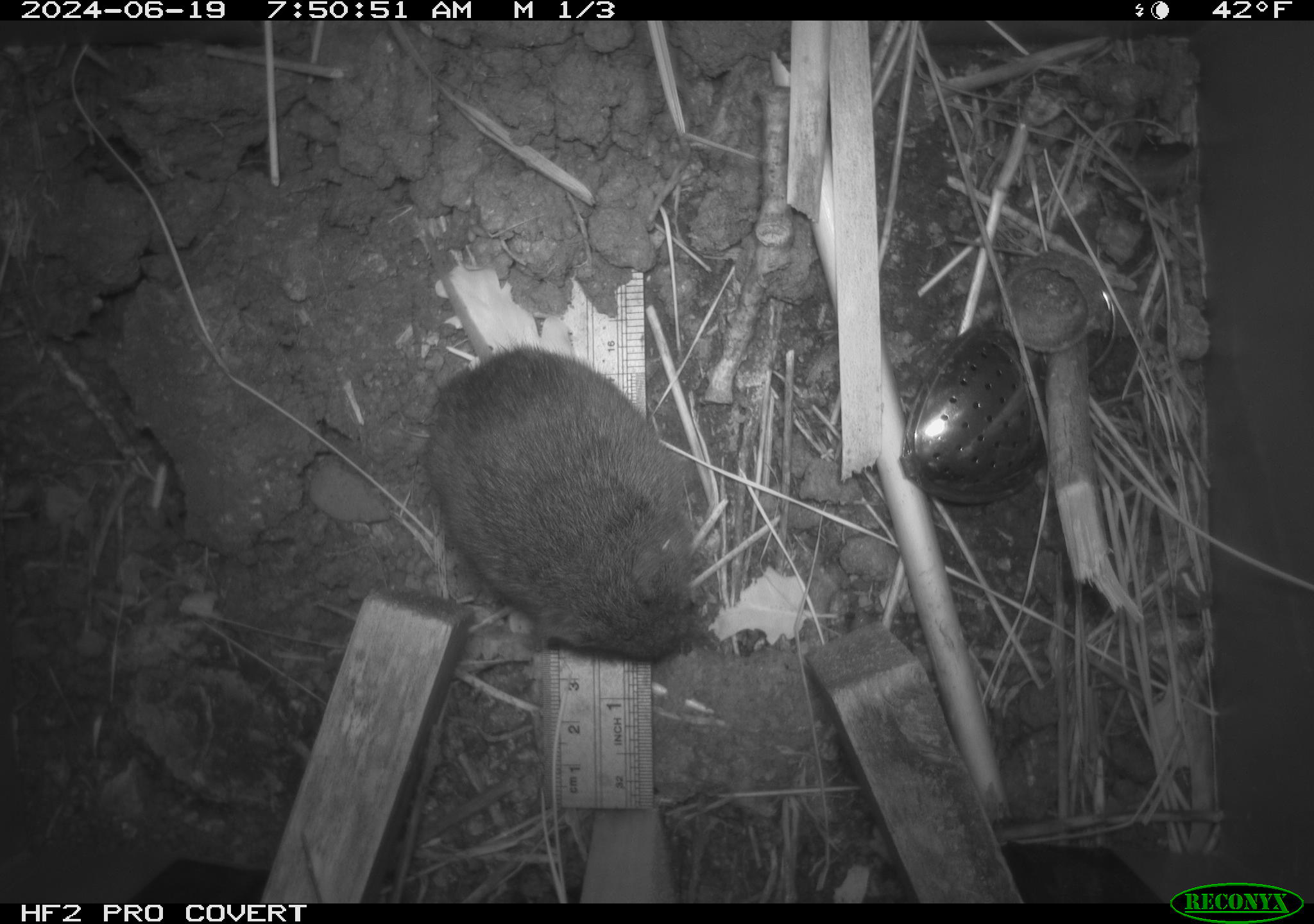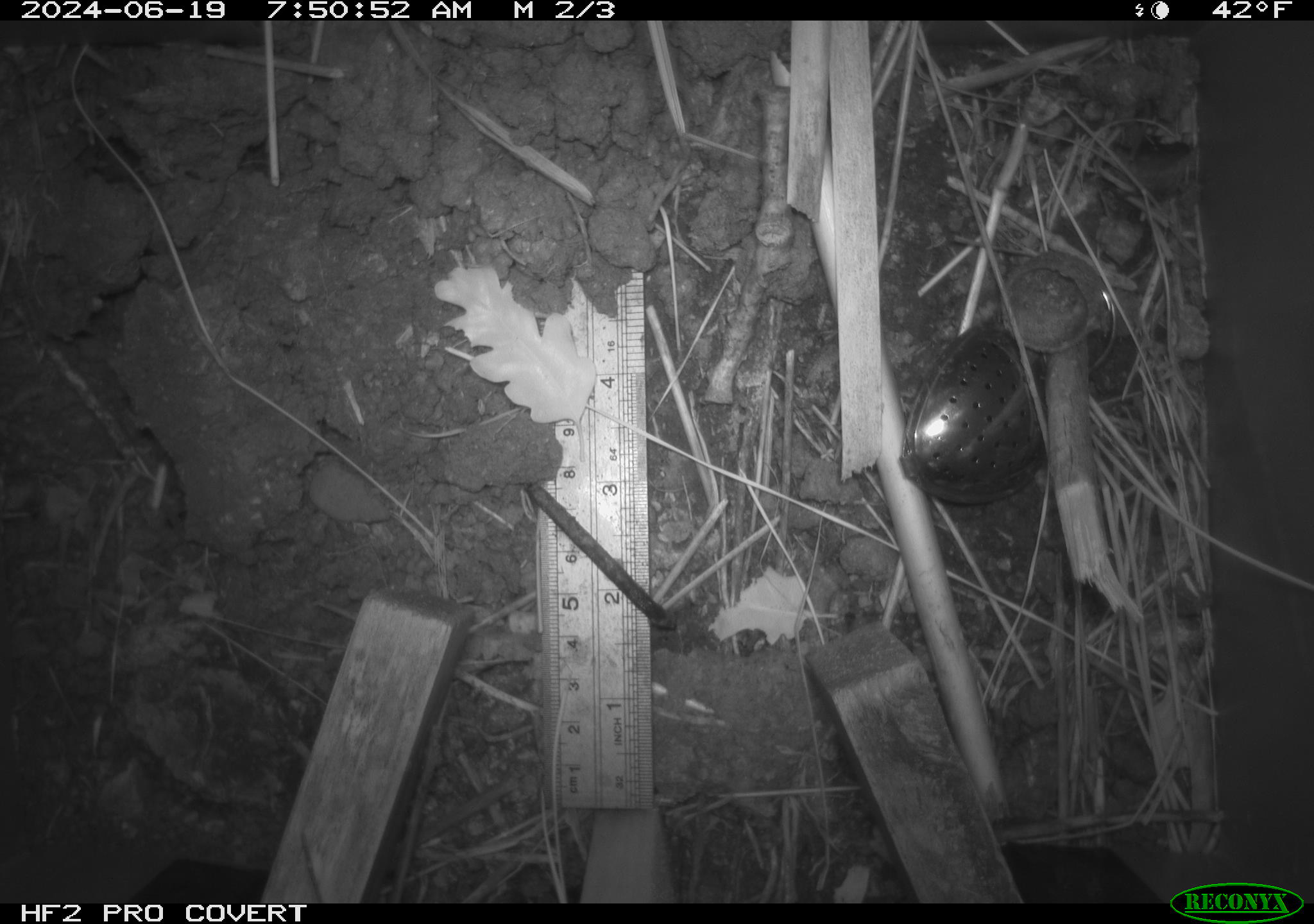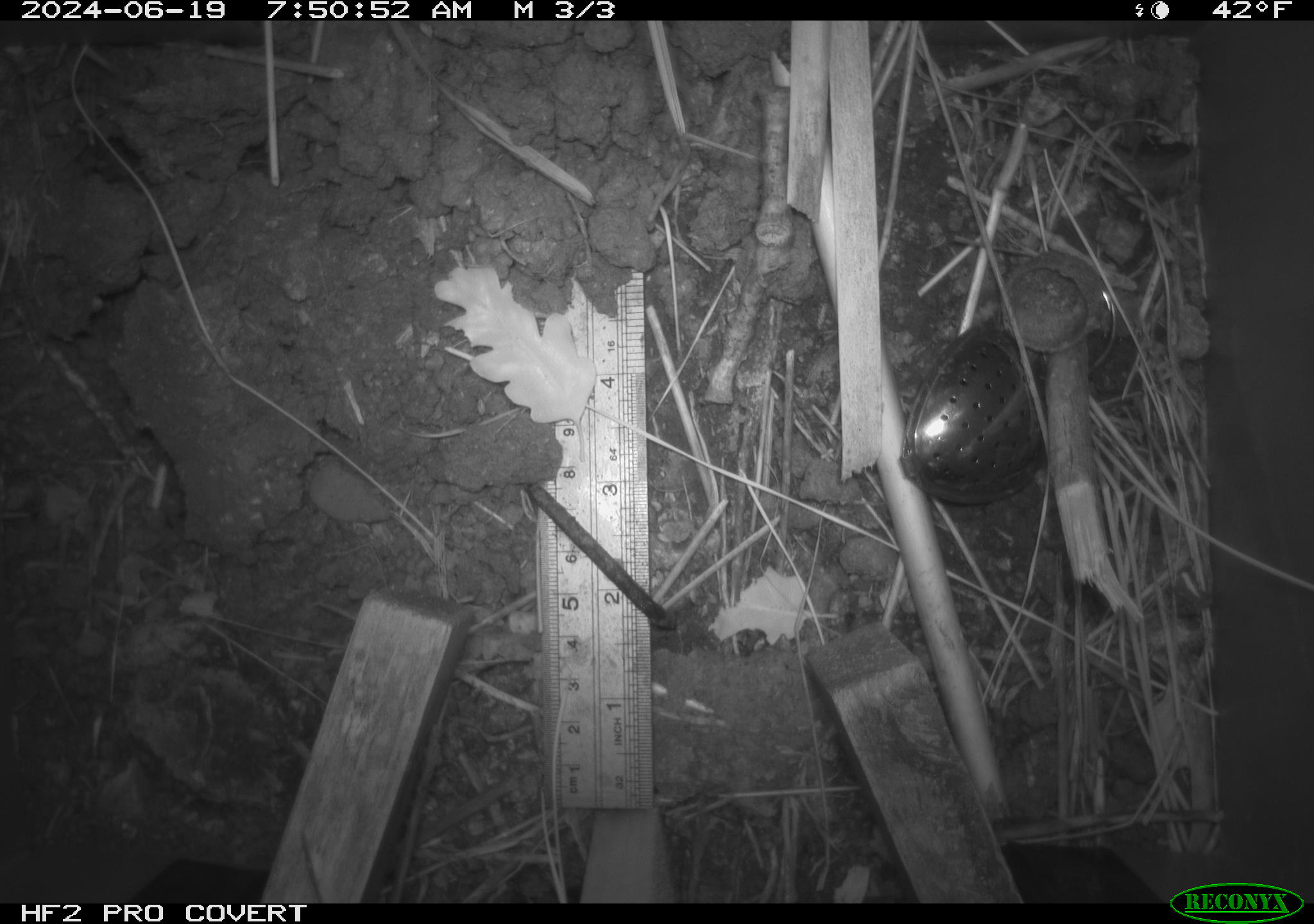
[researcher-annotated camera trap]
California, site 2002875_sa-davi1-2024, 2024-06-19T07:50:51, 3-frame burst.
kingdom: Animalia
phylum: Chordata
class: Mammalia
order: Rodentia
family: Cricetidae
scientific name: Arvicolinae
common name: voles, lemmings, and muskrats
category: arvicolinae subfamily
Arvicolinae subfamily (voles, lemmings, and muskrats) (Arvicolinae).